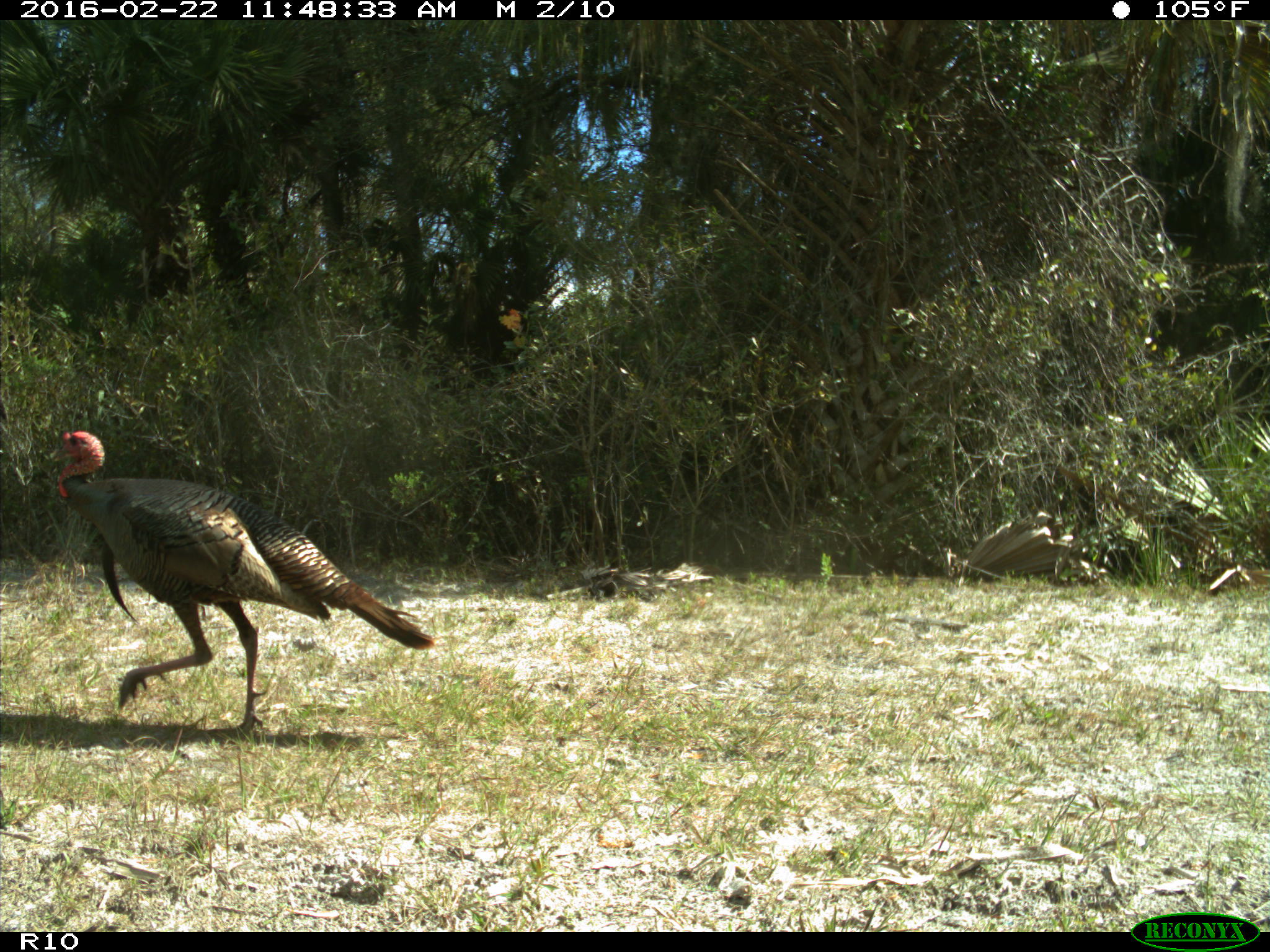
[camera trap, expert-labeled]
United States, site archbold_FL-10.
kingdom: Animalia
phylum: Chordata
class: Aves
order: Galliformes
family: Phasianidae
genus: Meleagris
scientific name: Meleagris gallopavo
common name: wild turkey